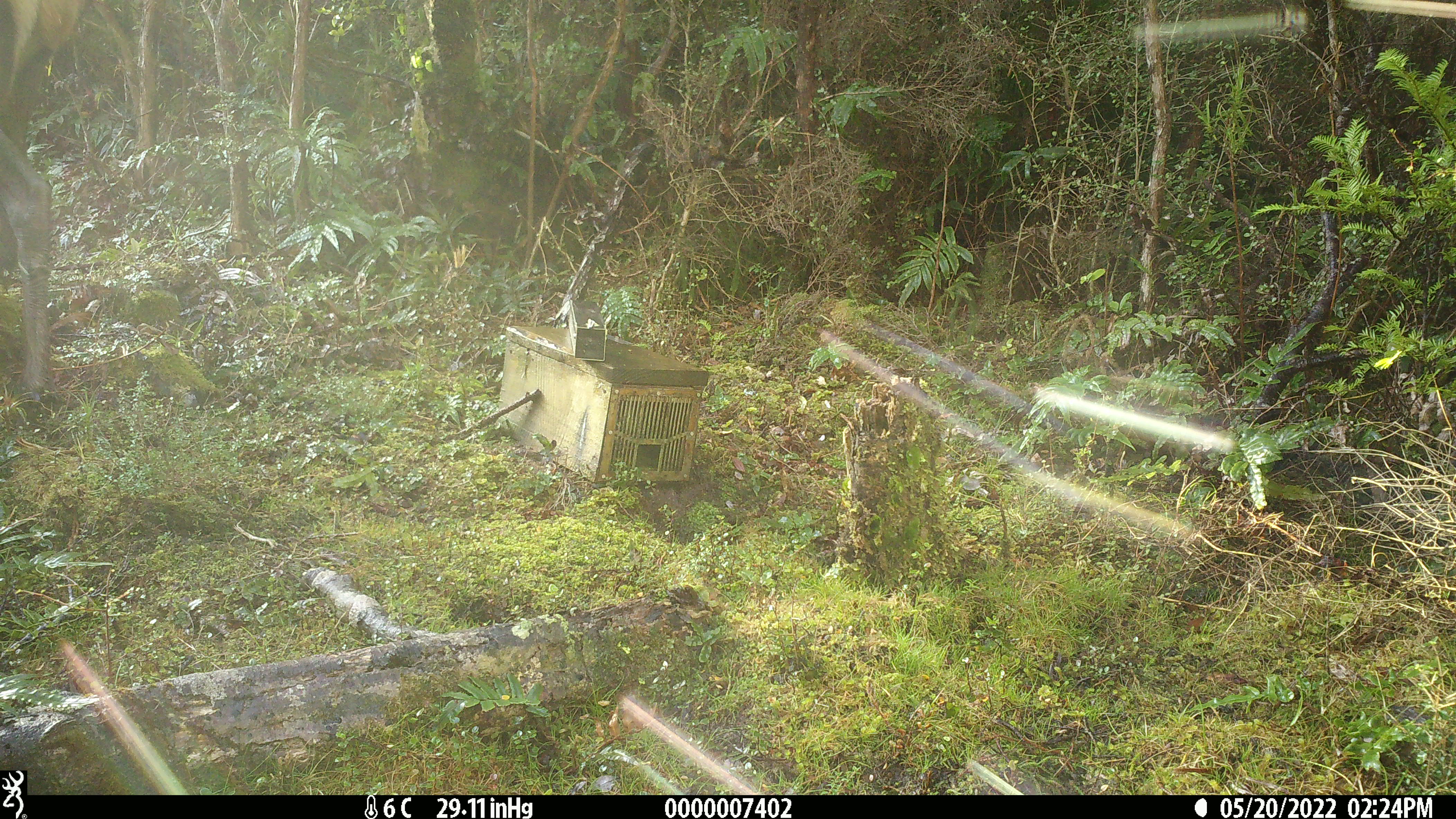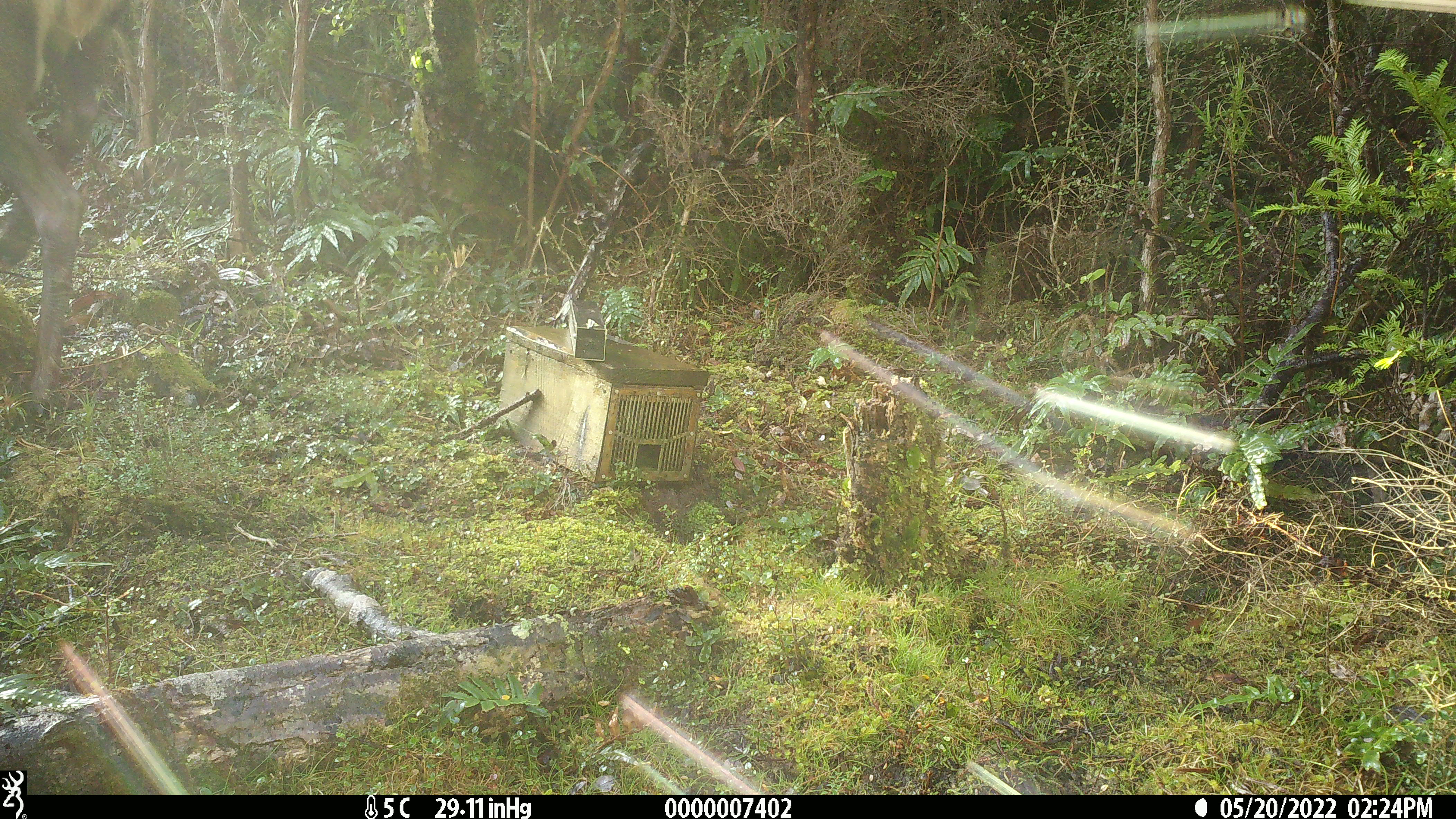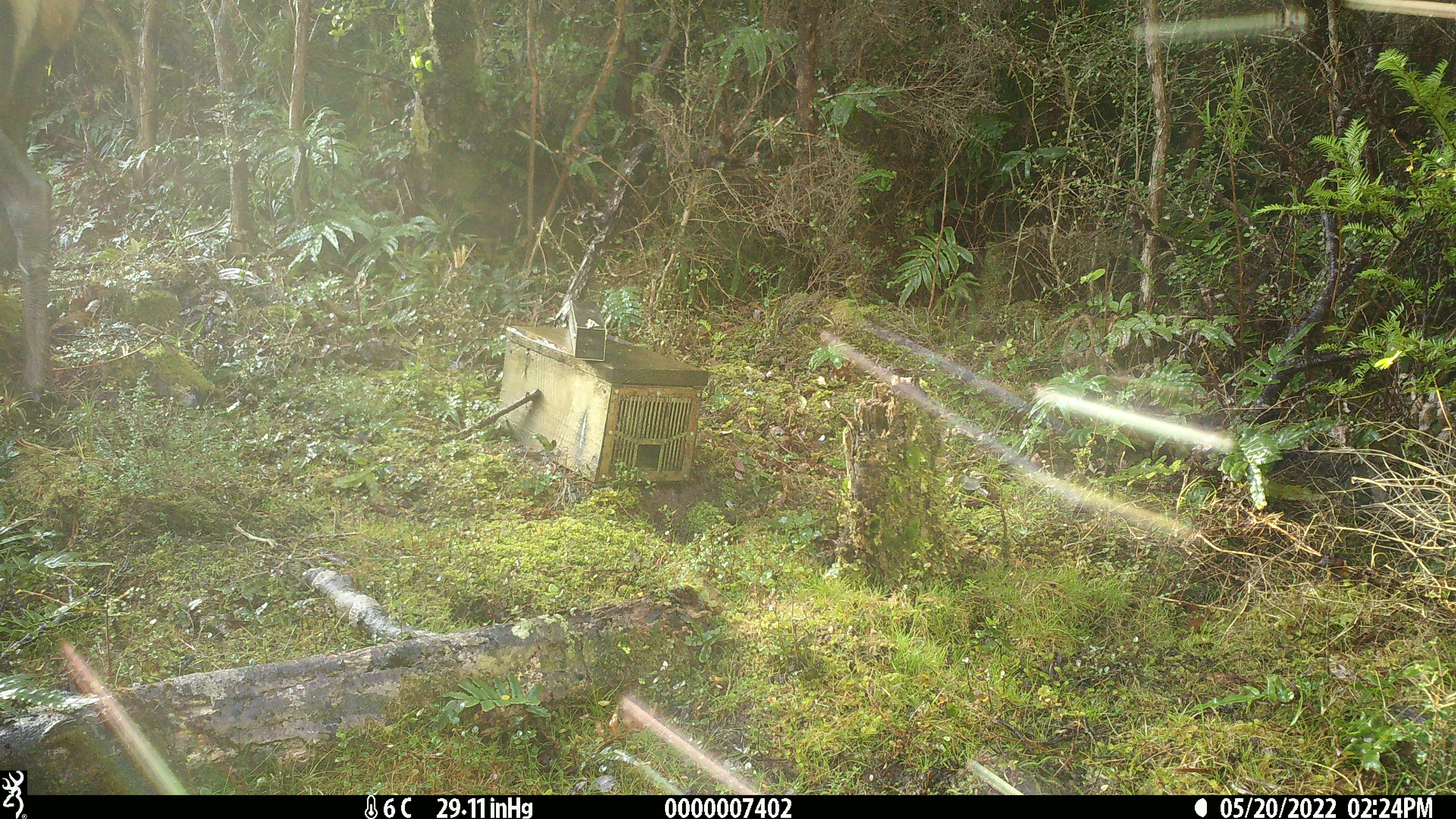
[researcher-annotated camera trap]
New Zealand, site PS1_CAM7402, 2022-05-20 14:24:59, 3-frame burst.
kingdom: Animalia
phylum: Chordata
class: Mammalia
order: Artiodactyla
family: Cervidae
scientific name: Cervidae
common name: deer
Deer (Cervidae).